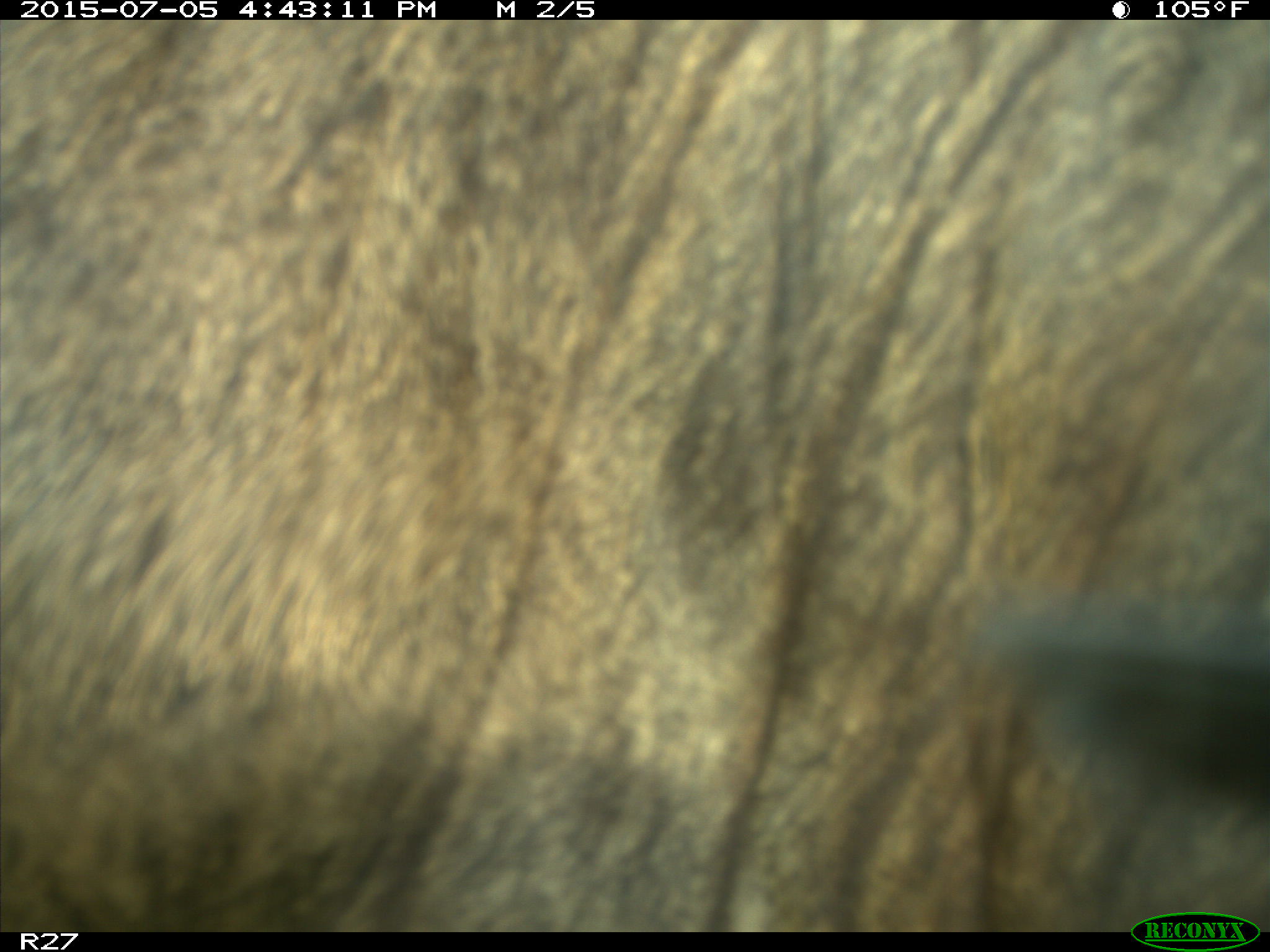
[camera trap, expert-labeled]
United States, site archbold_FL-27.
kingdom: Animalia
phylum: Chordata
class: Mammalia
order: Artiodactyla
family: Bovidae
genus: Bos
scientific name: Bos taurus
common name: domestic cow